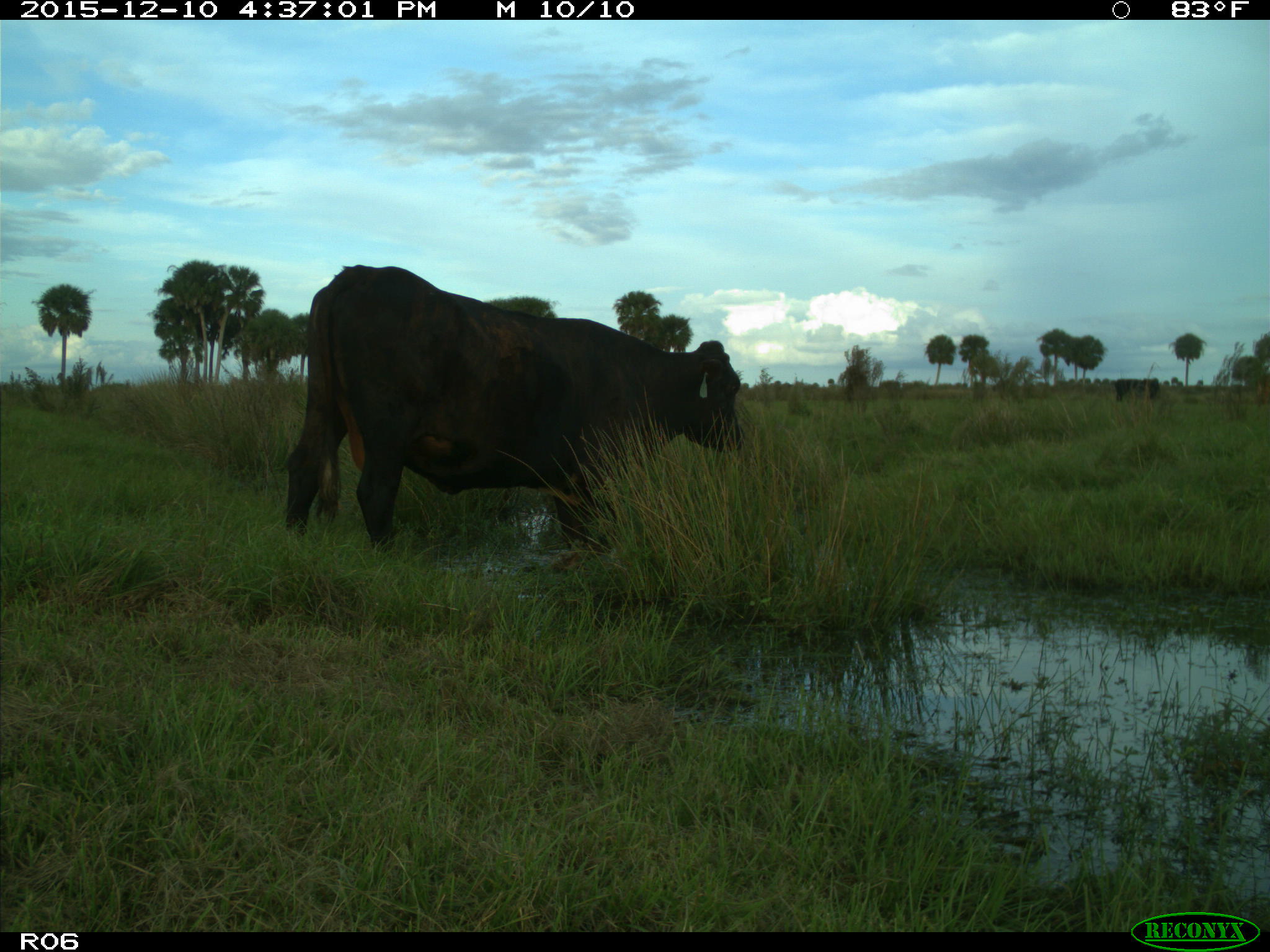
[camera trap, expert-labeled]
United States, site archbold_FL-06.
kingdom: Animalia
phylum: Chordata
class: Mammalia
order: Artiodactyla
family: Bovidae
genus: Bos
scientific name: Bos taurus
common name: domestic cow